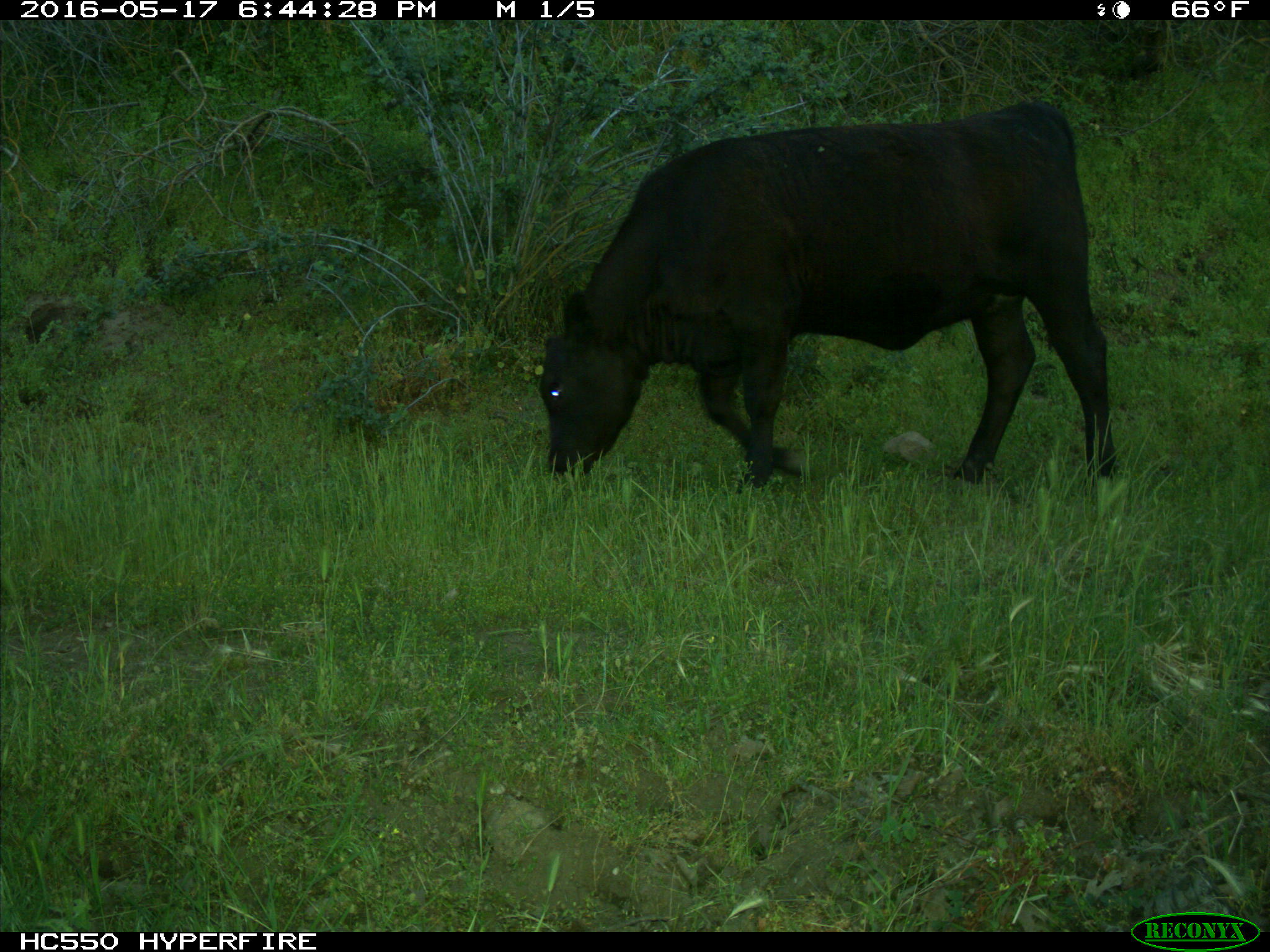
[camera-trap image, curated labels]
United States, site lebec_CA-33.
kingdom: Animalia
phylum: Chordata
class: Mammalia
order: Artiodactyla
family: Bovidae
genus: Bos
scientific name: Bos taurus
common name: domestic cow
Bos taurus (domestic cow).